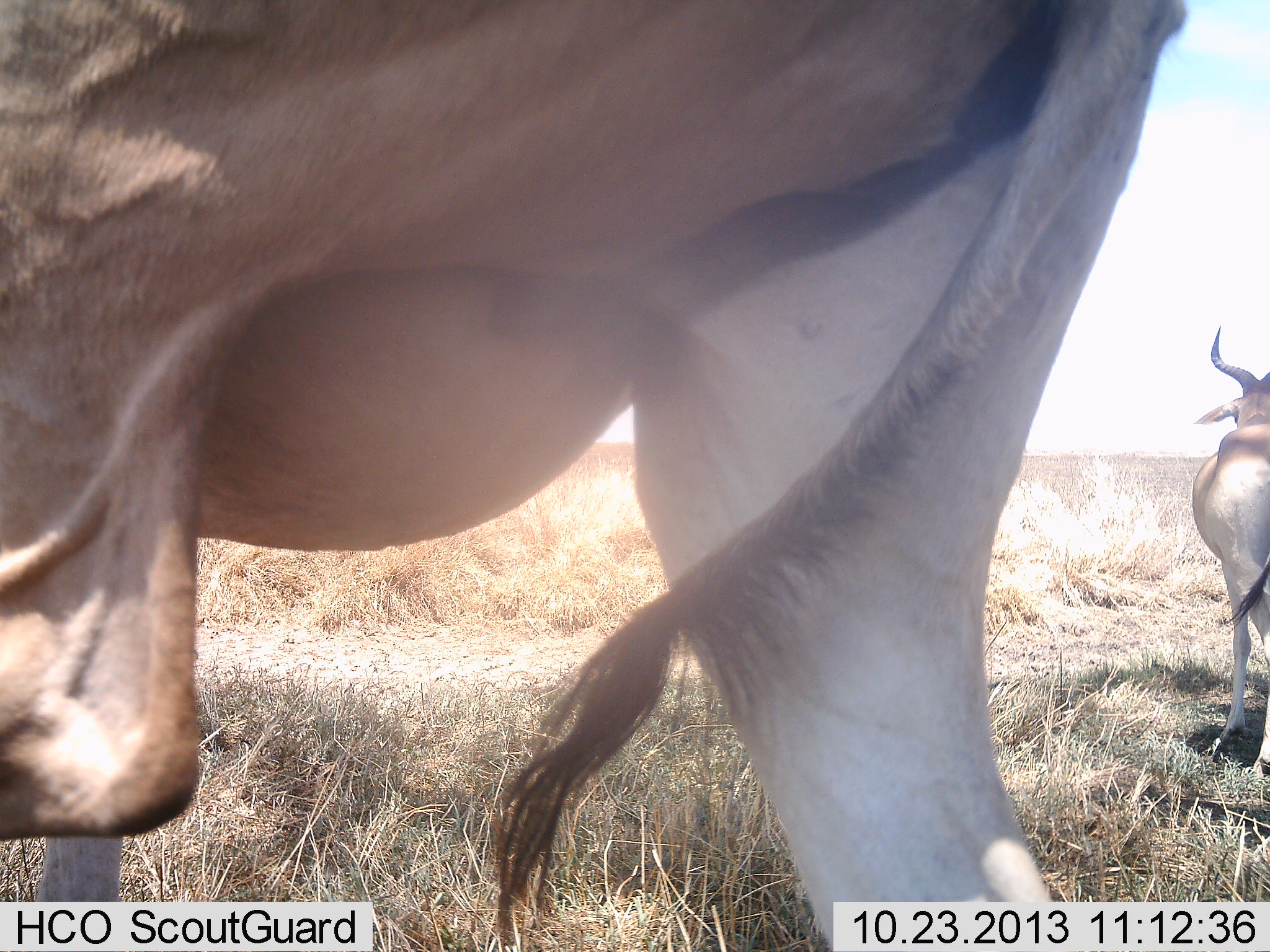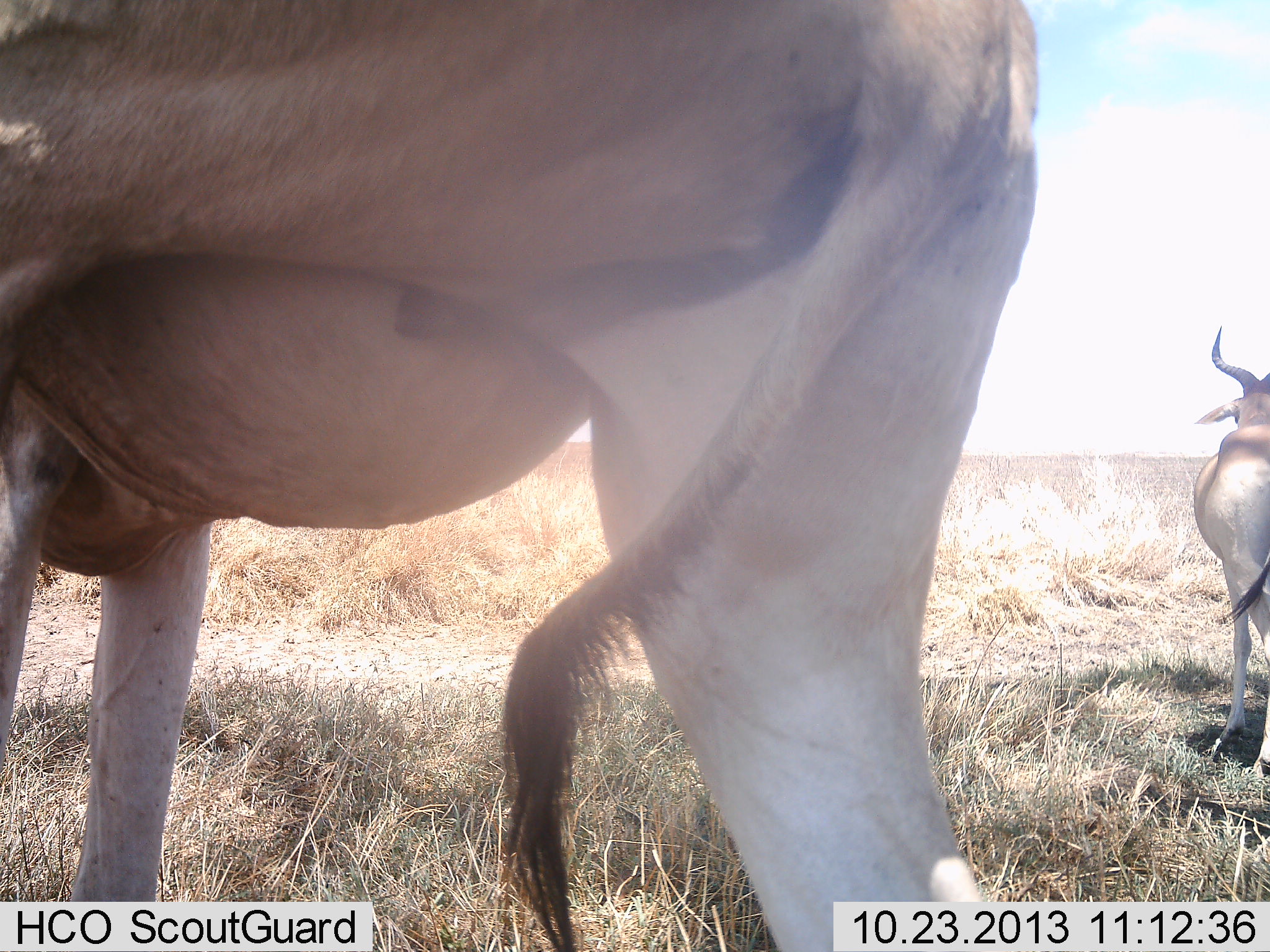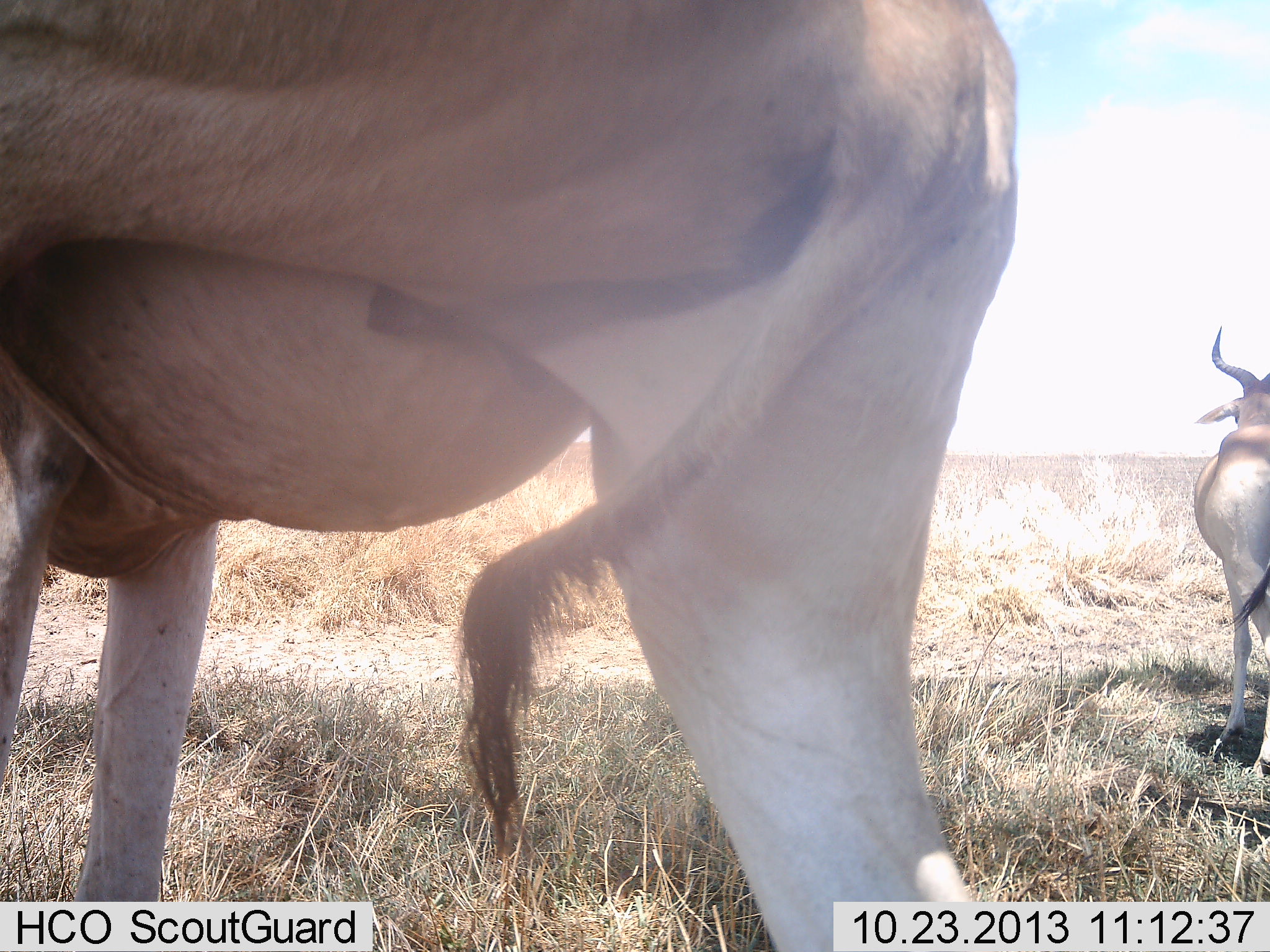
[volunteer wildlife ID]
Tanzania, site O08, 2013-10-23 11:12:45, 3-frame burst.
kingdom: Animalia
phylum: Chordata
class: Mammalia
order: Artiodactyla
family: Bovidae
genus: Alcelaphus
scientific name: Alcelaphus buselaphus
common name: hartebeest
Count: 2.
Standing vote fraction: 89%.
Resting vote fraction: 0%.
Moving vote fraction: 14%.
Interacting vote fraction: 7%.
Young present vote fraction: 0%.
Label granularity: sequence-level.